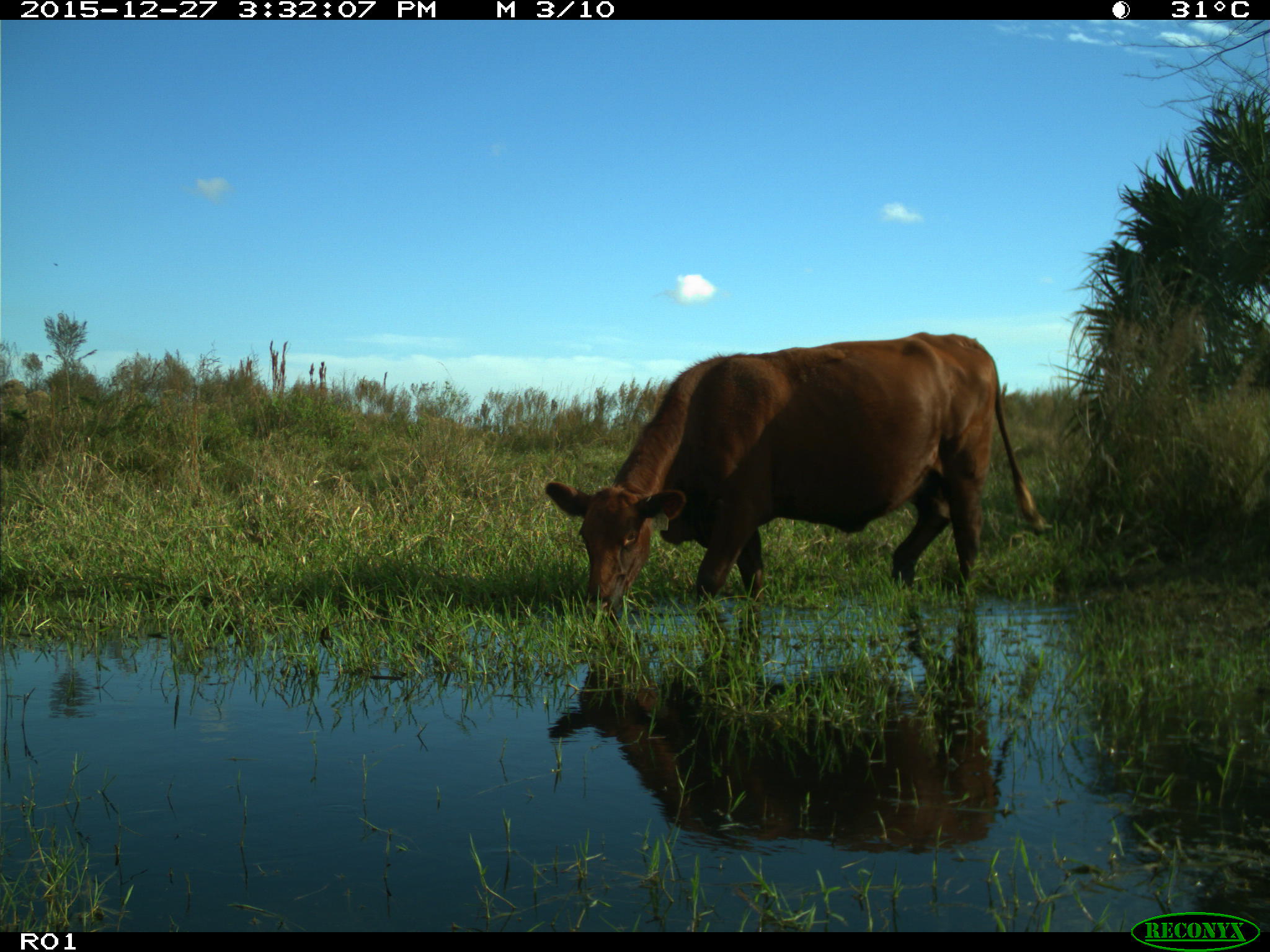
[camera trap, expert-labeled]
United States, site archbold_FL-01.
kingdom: Animalia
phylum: Chordata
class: Mammalia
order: Artiodactyla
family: Bovidae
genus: Bos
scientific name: Bos taurus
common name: domestic cow